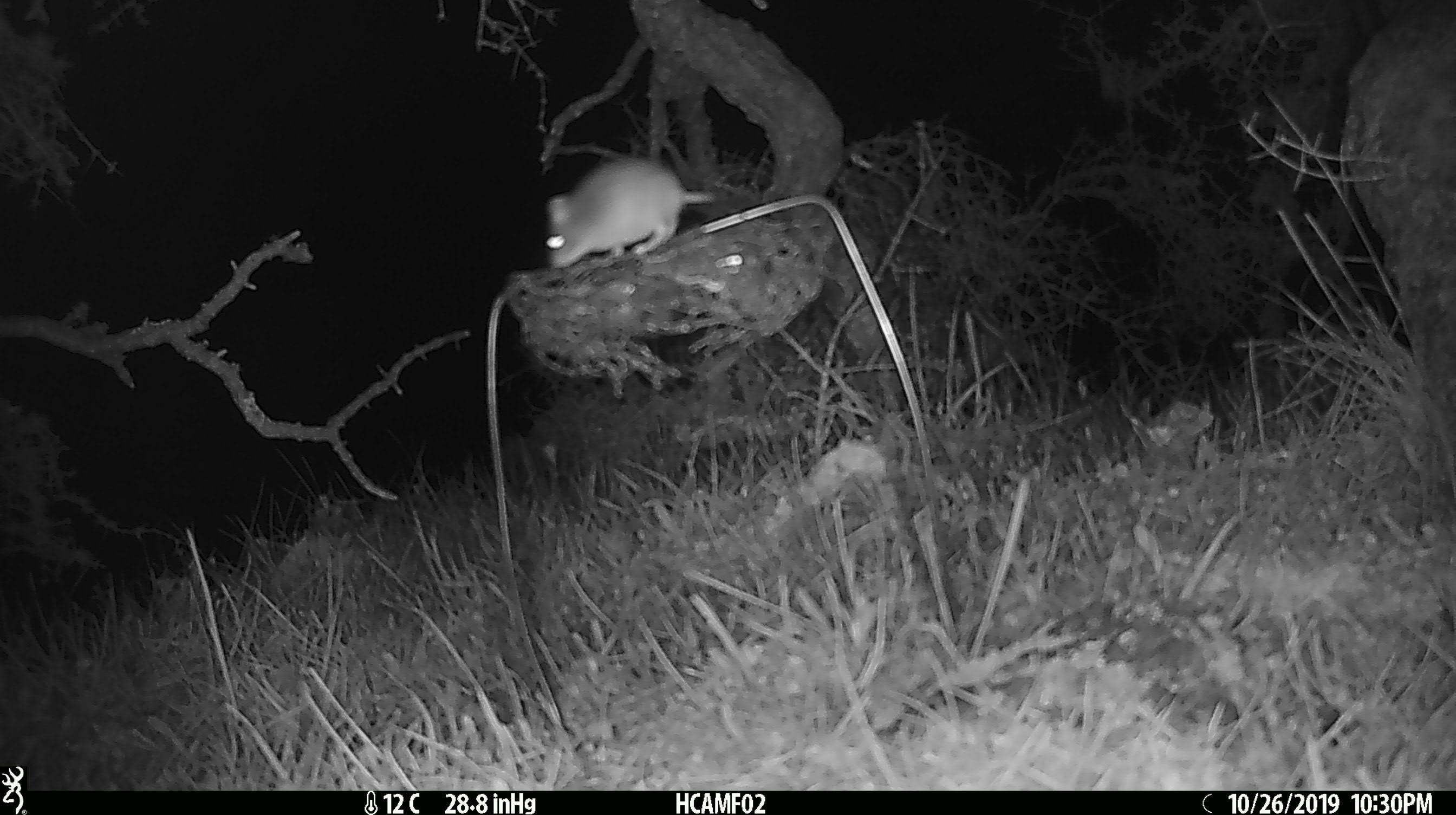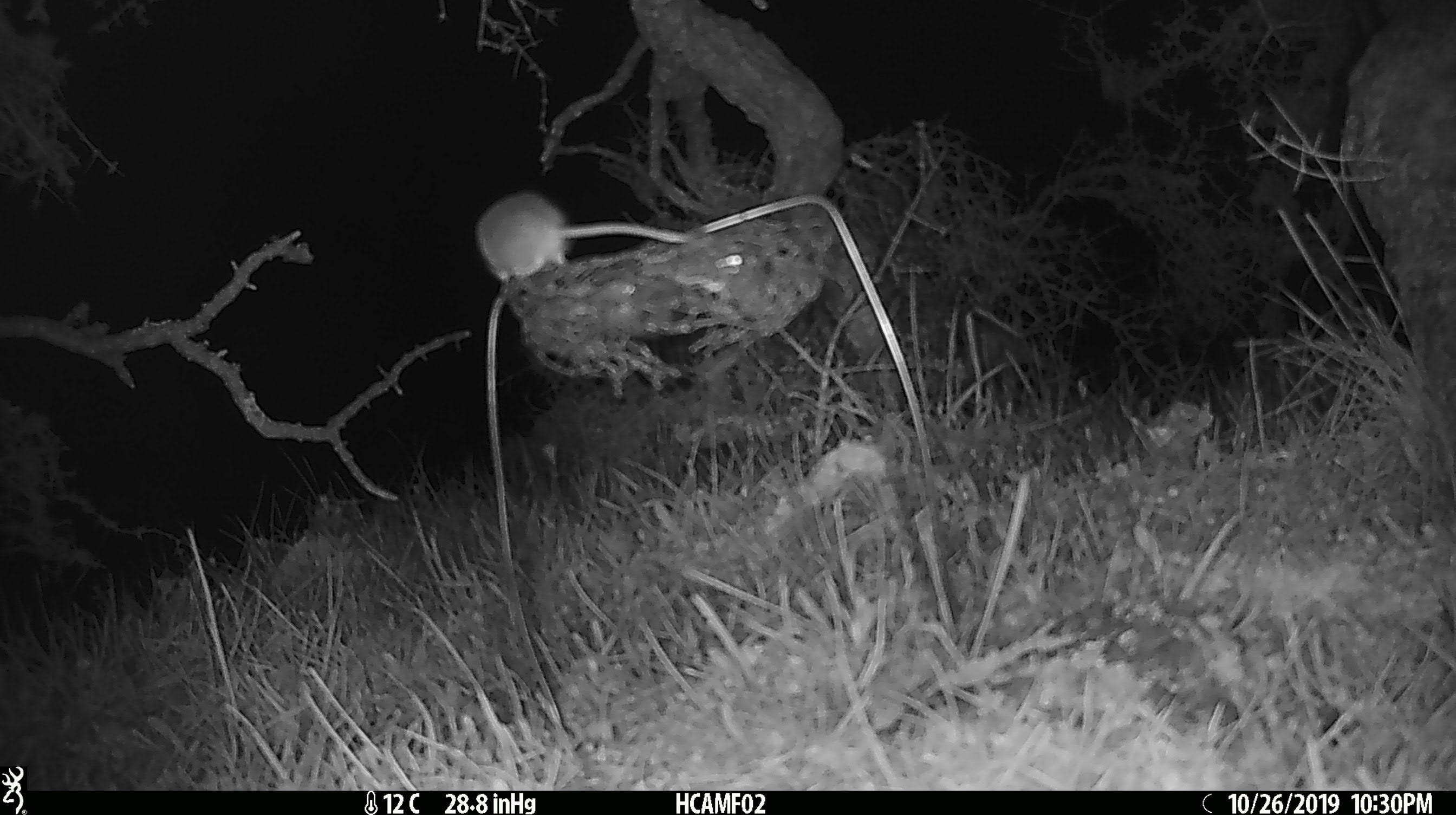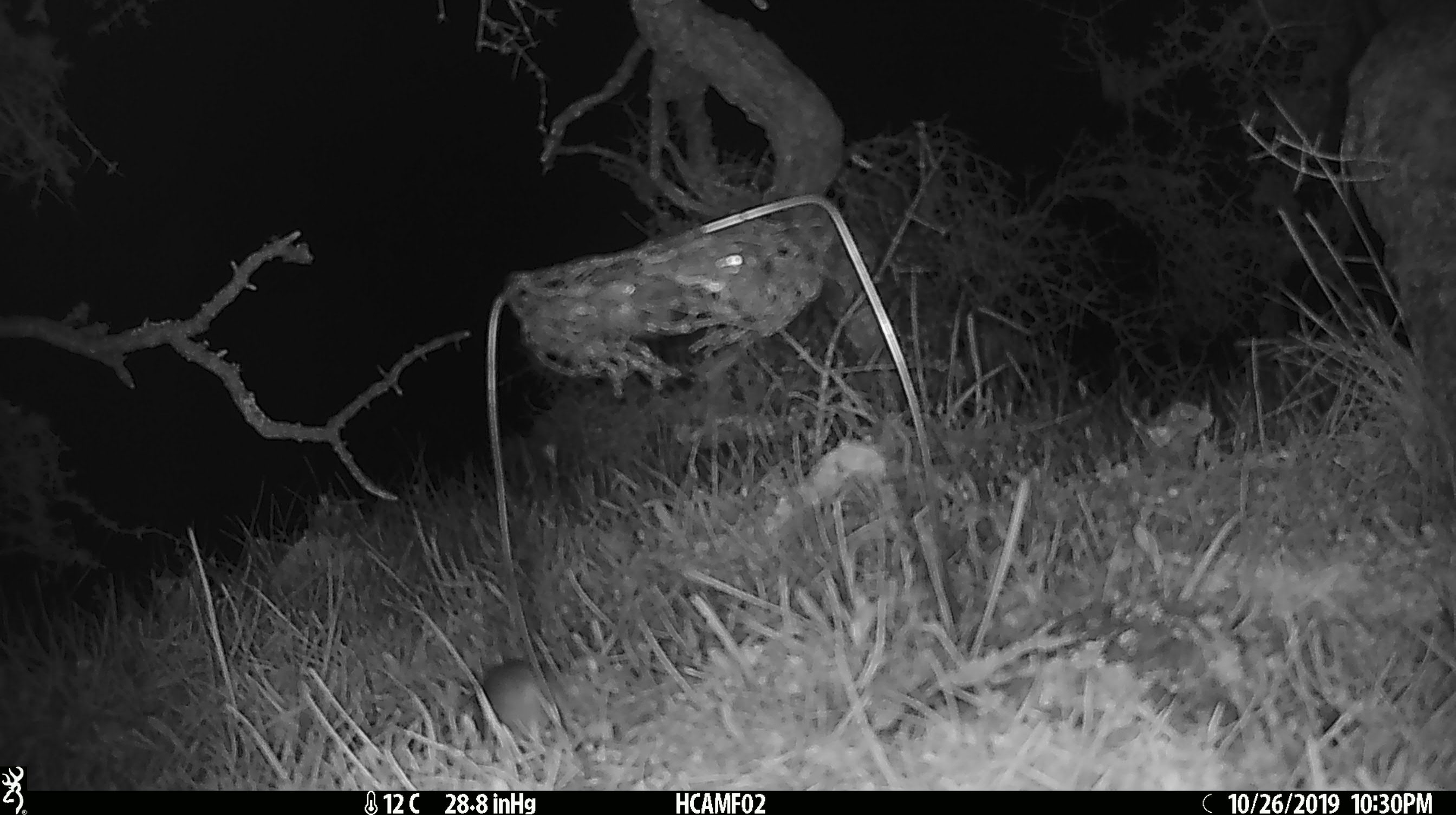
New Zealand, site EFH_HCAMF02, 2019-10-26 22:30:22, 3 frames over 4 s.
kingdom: Animalia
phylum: Chordata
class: Mammalia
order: Rodentia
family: Muridae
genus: Mus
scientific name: Mus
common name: mouse